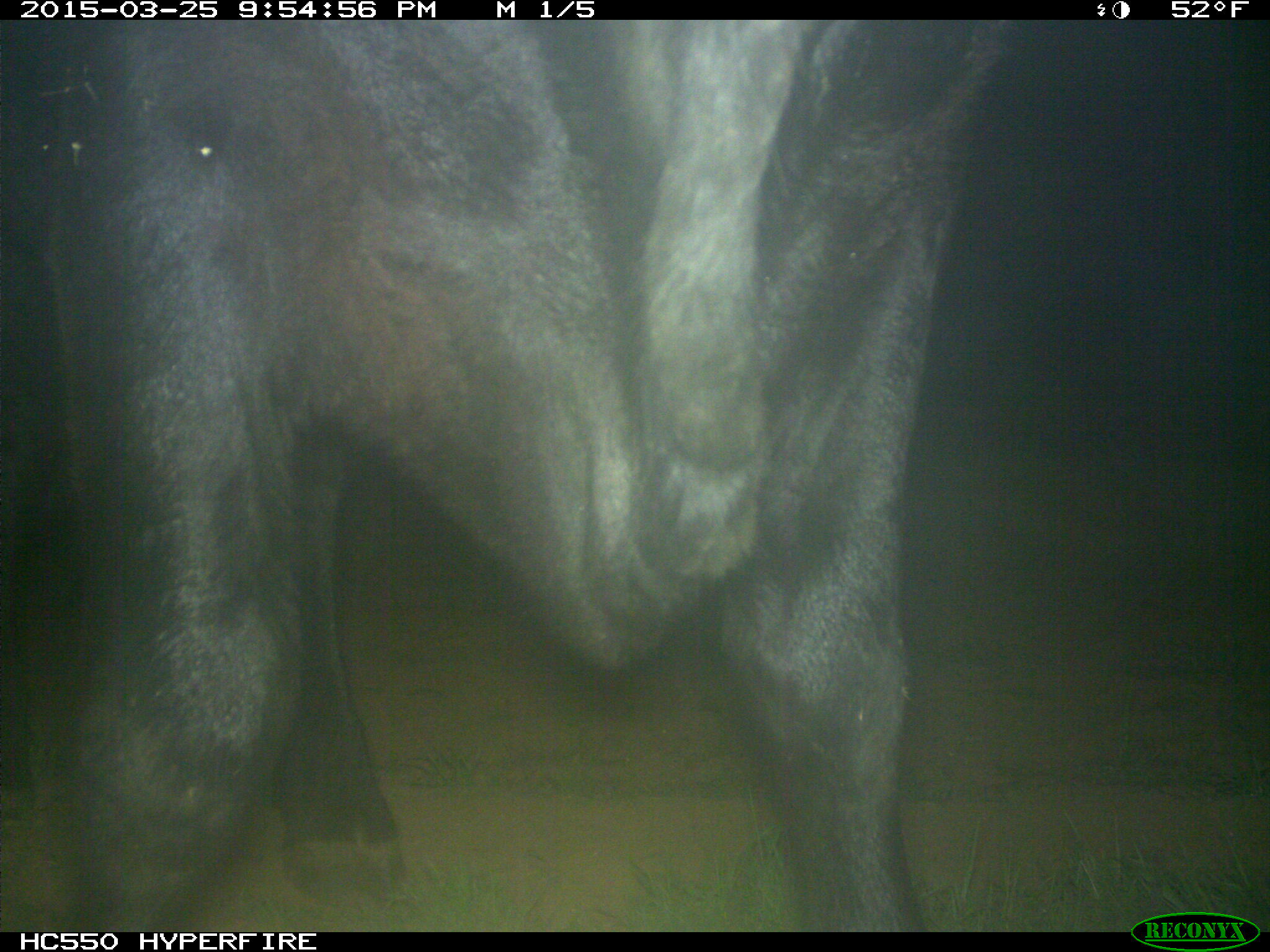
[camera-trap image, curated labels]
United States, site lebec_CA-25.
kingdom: Animalia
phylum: Chordata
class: Mammalia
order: Artiodactyla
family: Bovidae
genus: Bos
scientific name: Bos taurus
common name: domestic cow